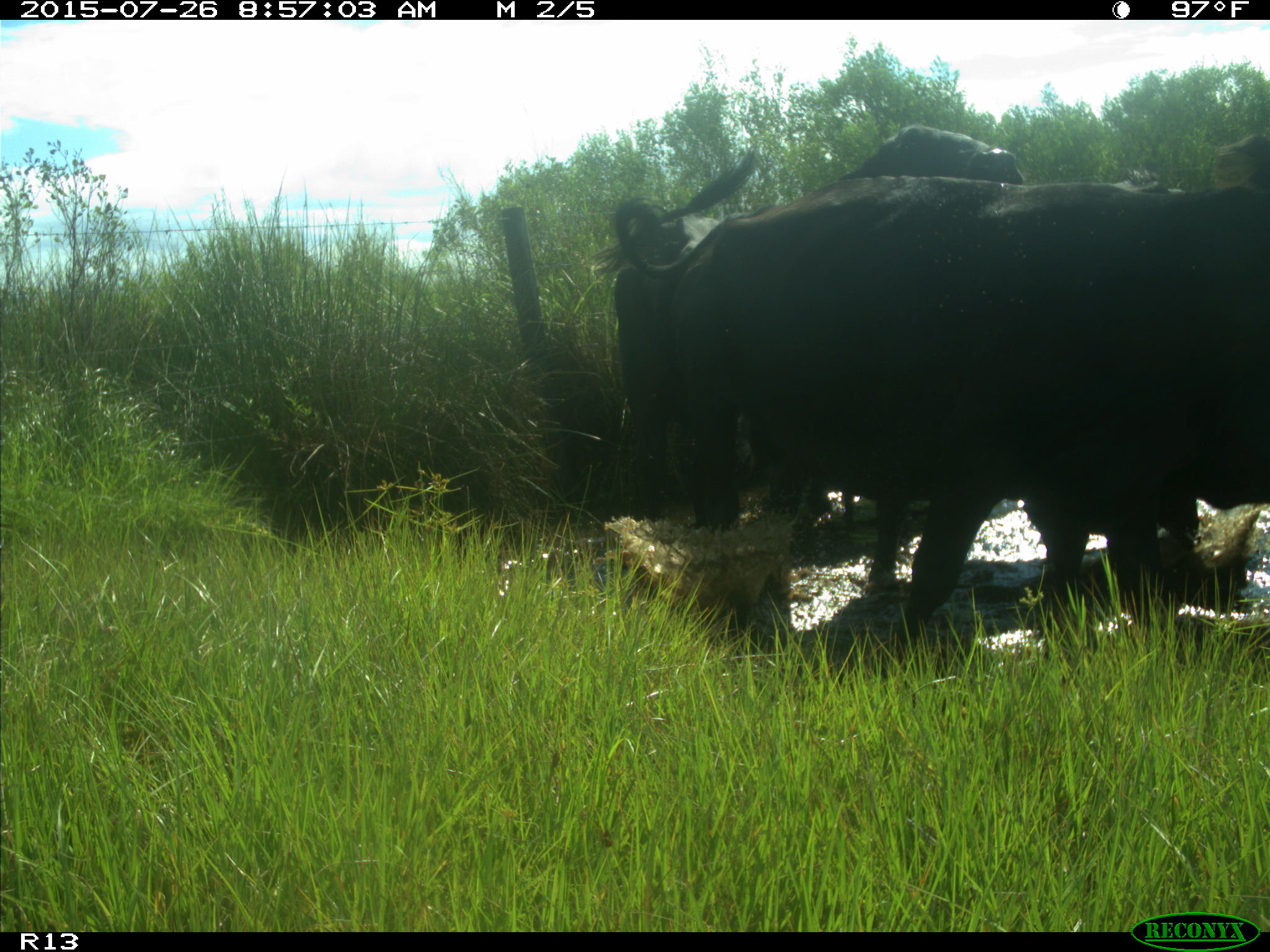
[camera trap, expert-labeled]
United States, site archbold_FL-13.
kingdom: Animalia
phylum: Chordata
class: Mammalia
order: Artiodactyla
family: Bovidae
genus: Bos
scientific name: Bos taurus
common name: domestic cow